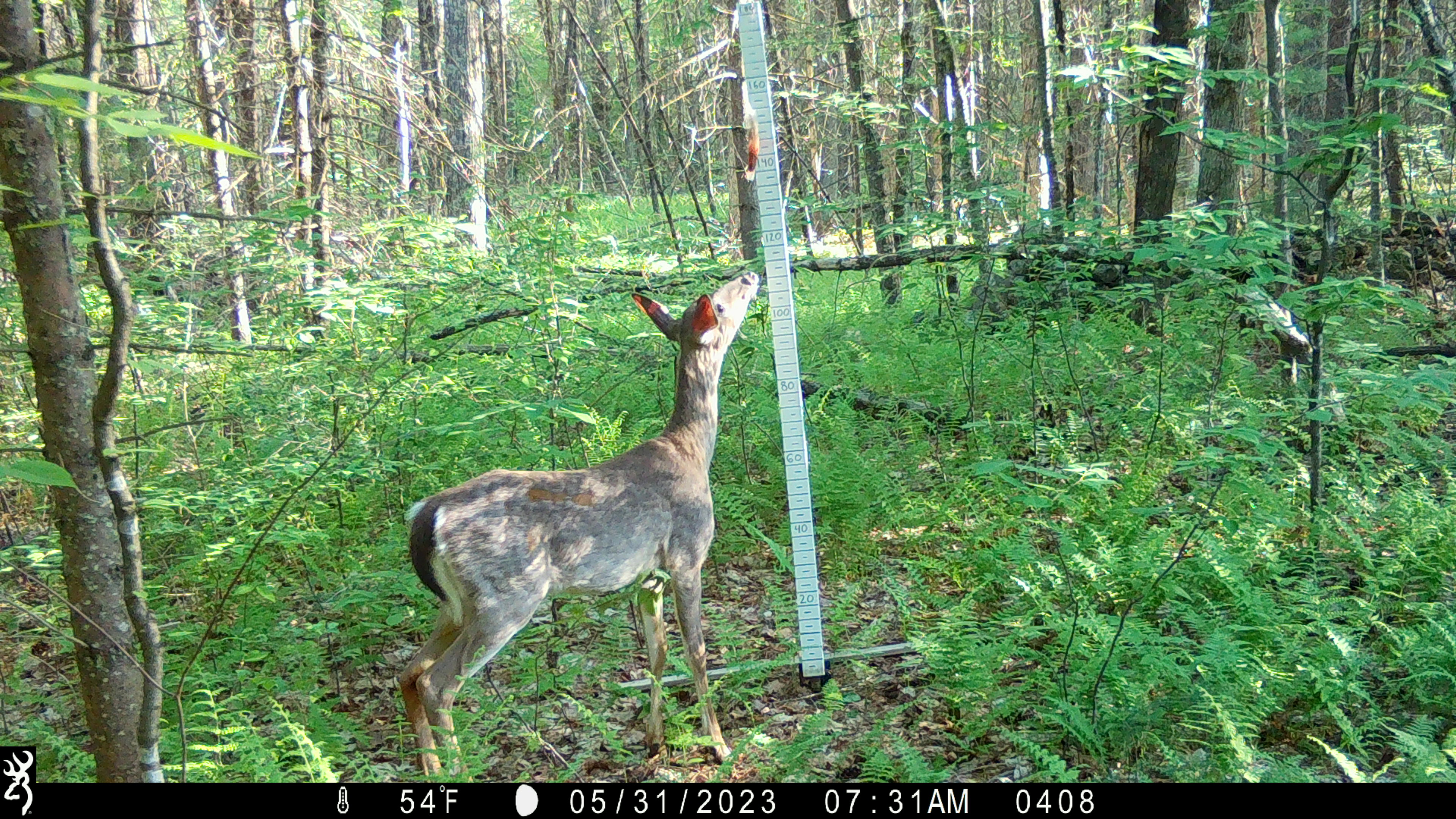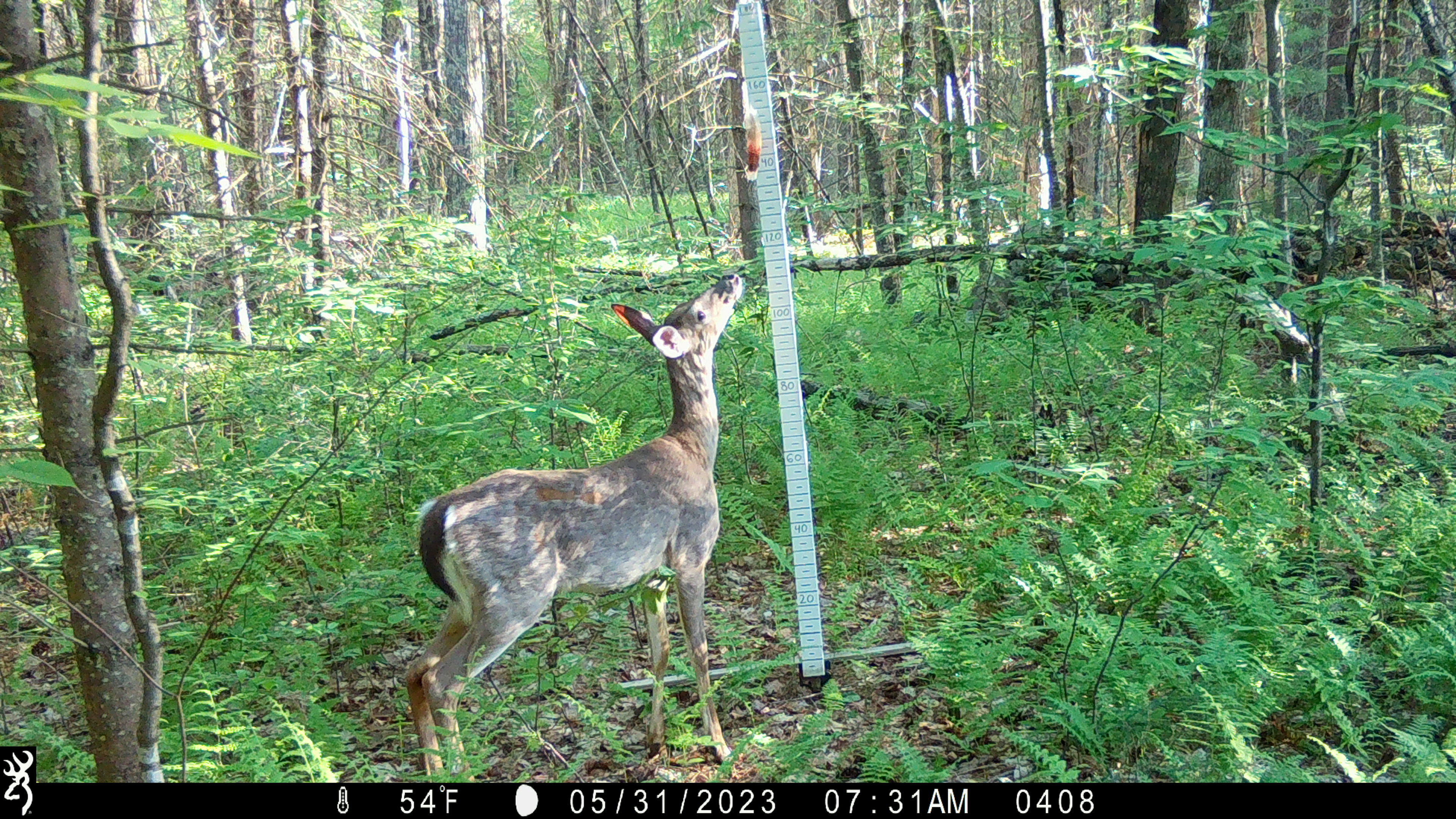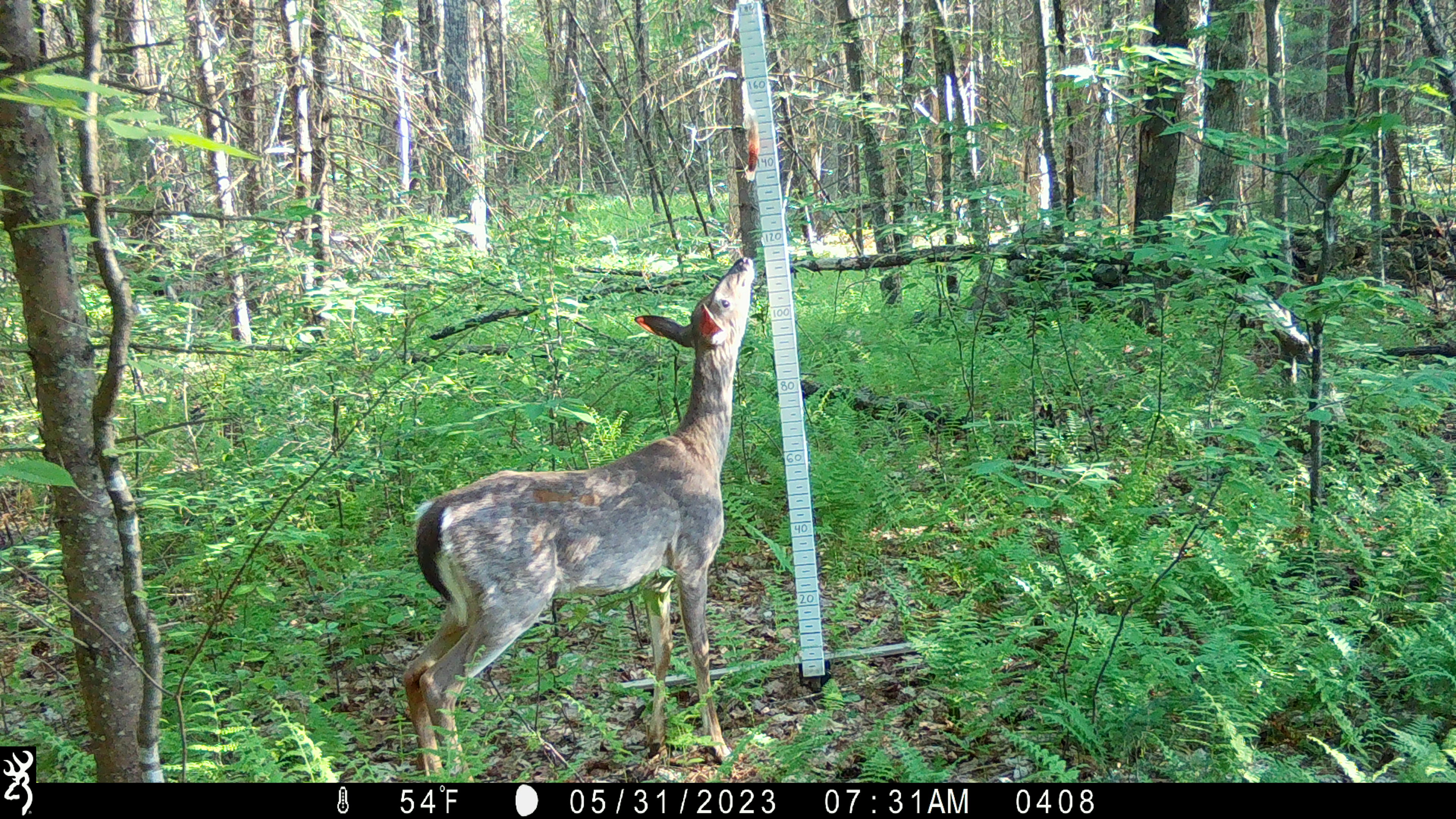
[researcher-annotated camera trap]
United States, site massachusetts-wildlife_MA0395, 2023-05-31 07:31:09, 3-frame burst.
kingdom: Animalia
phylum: Chordata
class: Mammalia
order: Artiodactyla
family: Cervidae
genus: Odocoileus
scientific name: Odocoileus virginianus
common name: white-tailed deer